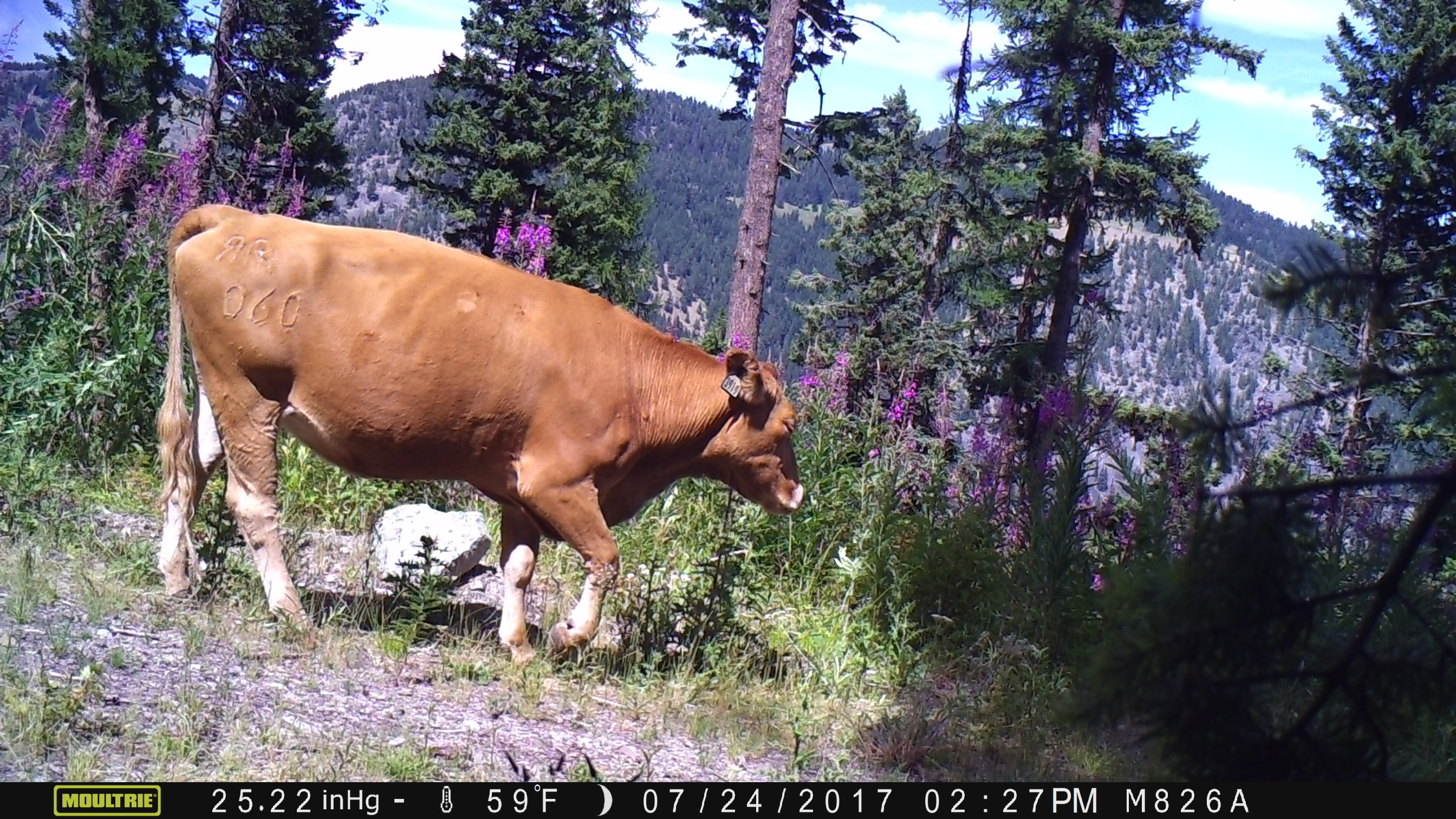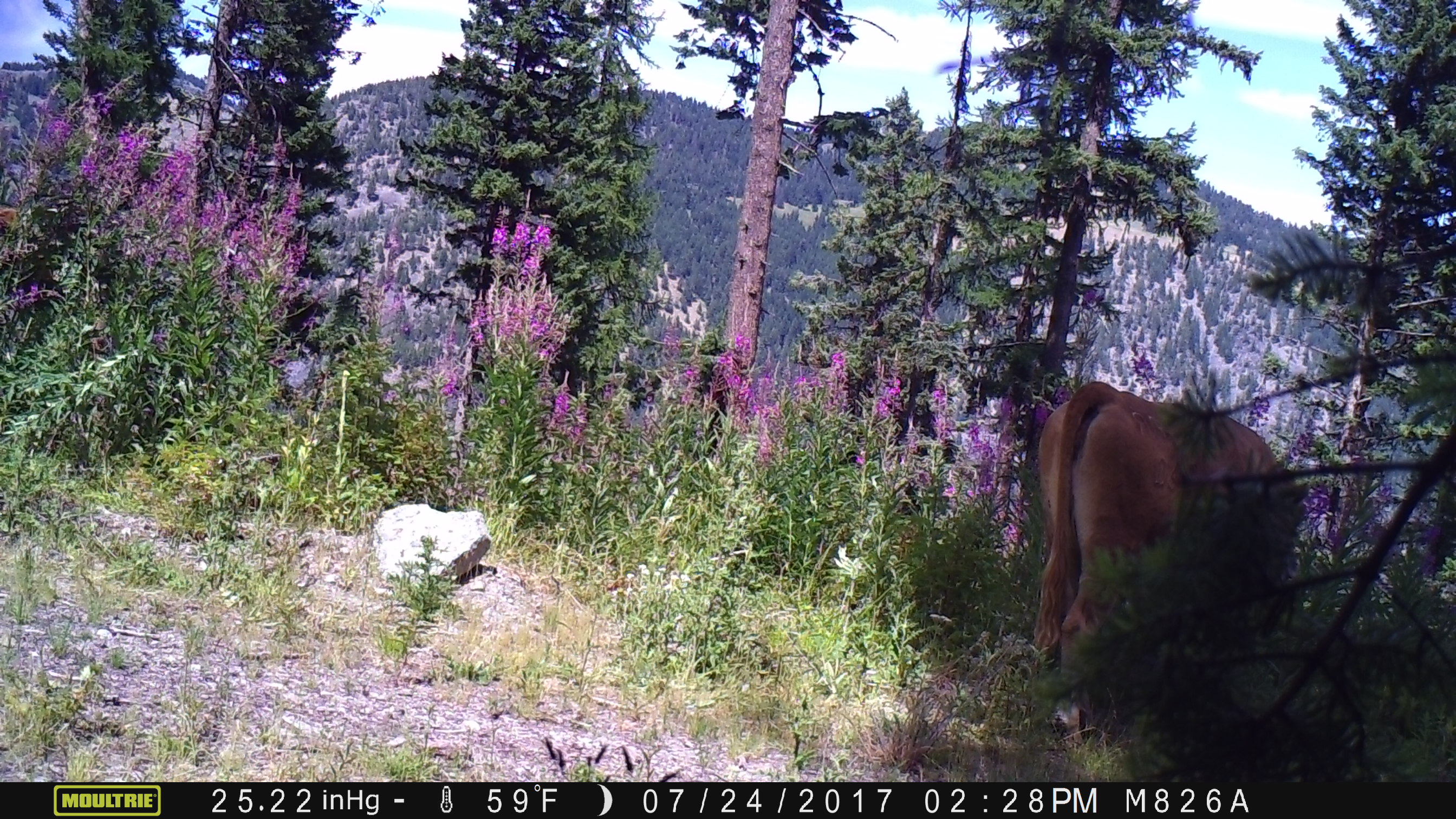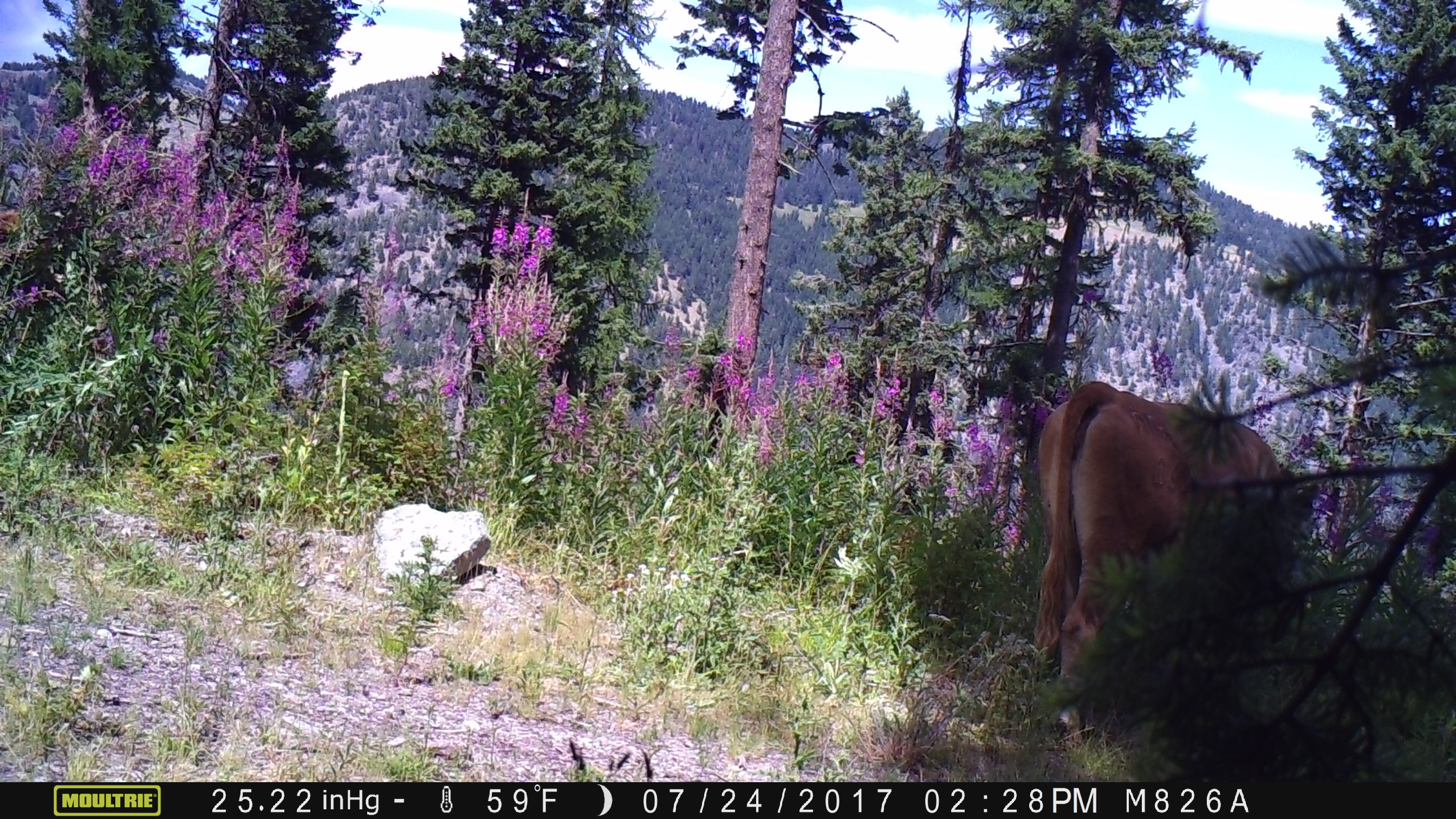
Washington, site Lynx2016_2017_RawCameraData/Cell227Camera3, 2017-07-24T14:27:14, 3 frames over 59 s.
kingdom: Animalia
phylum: Chordata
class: Mammalia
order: Artiodactyla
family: Bovidae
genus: Bos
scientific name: Bos taurus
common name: domestic cattle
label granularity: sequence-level